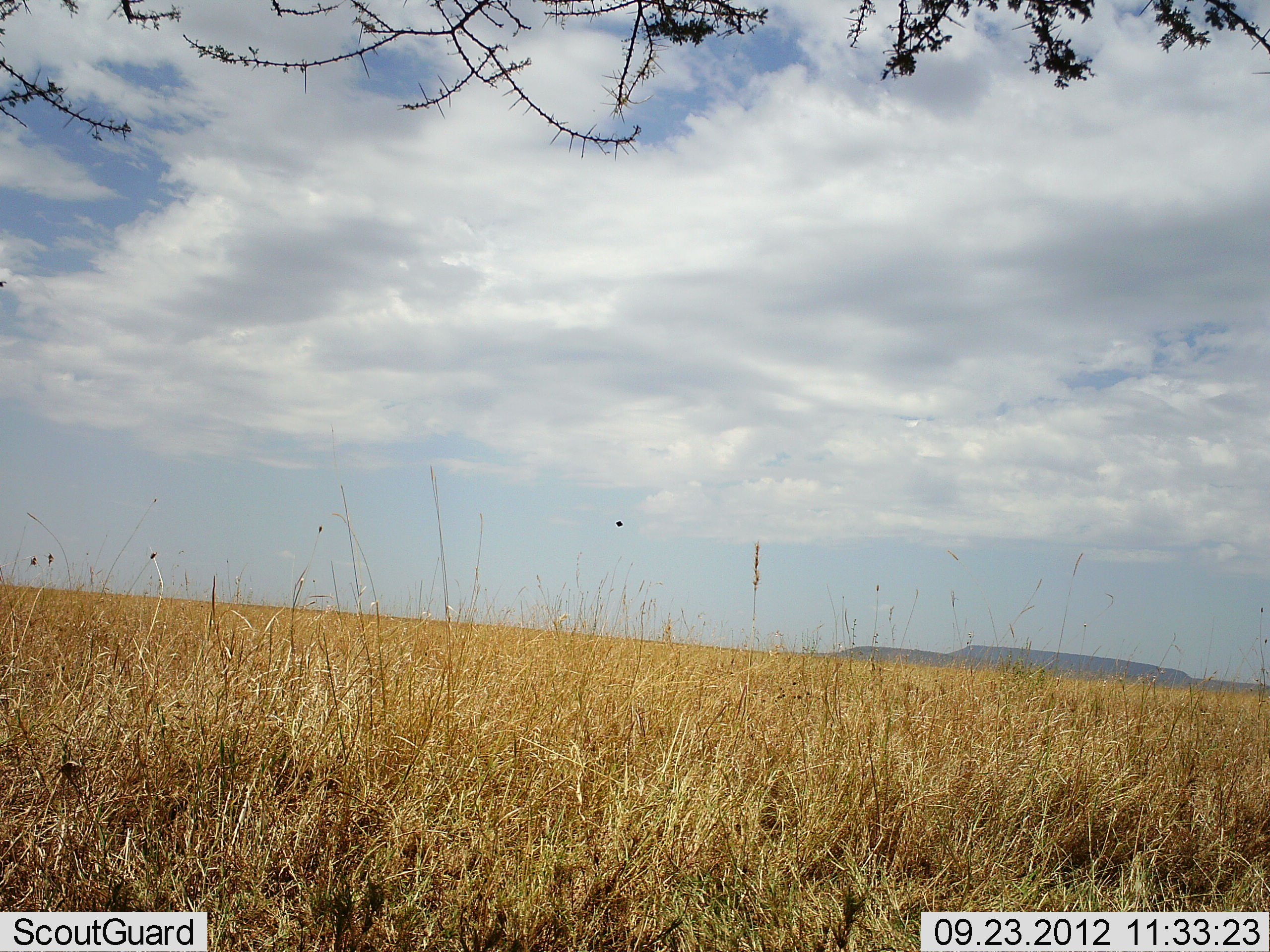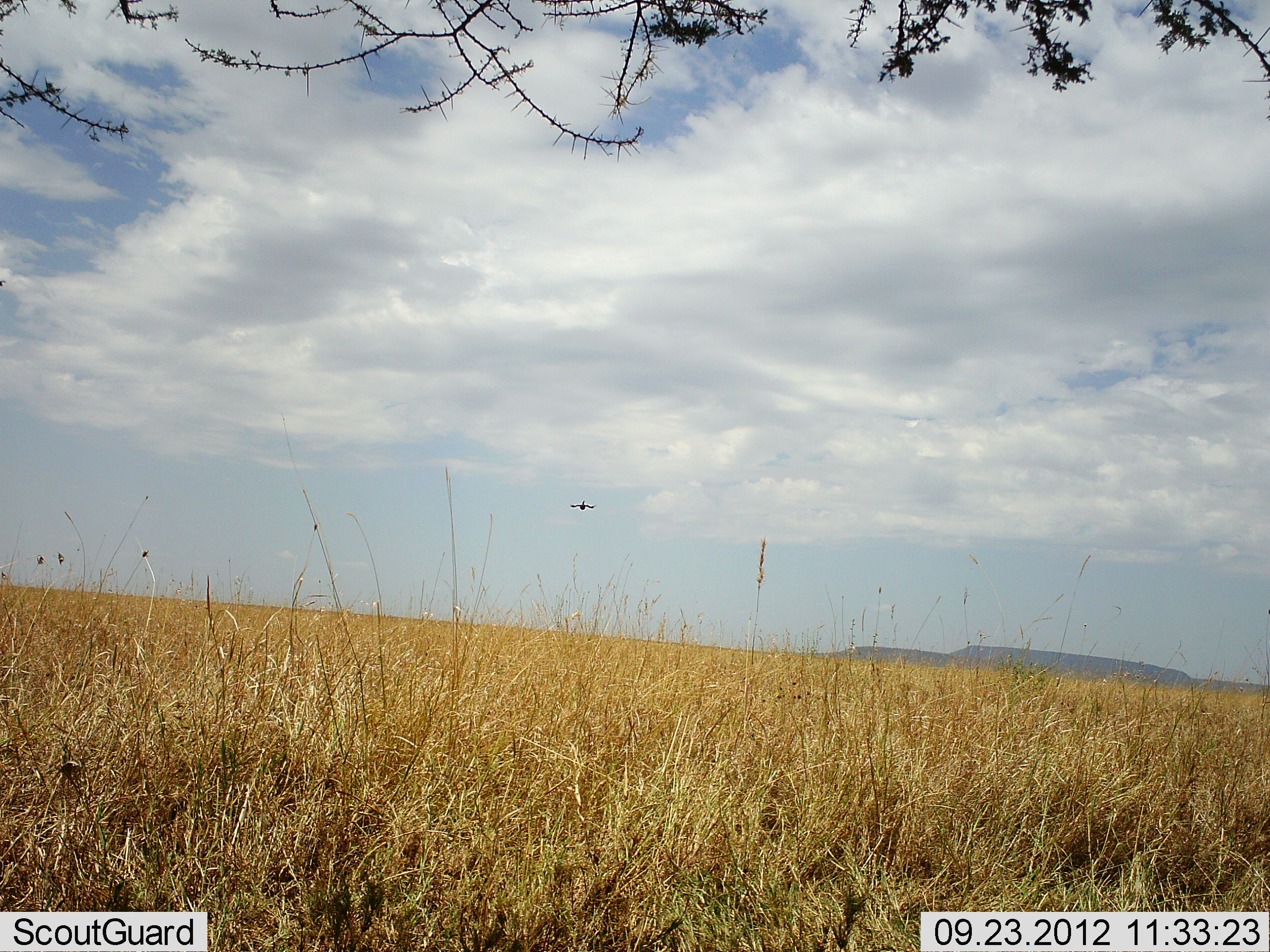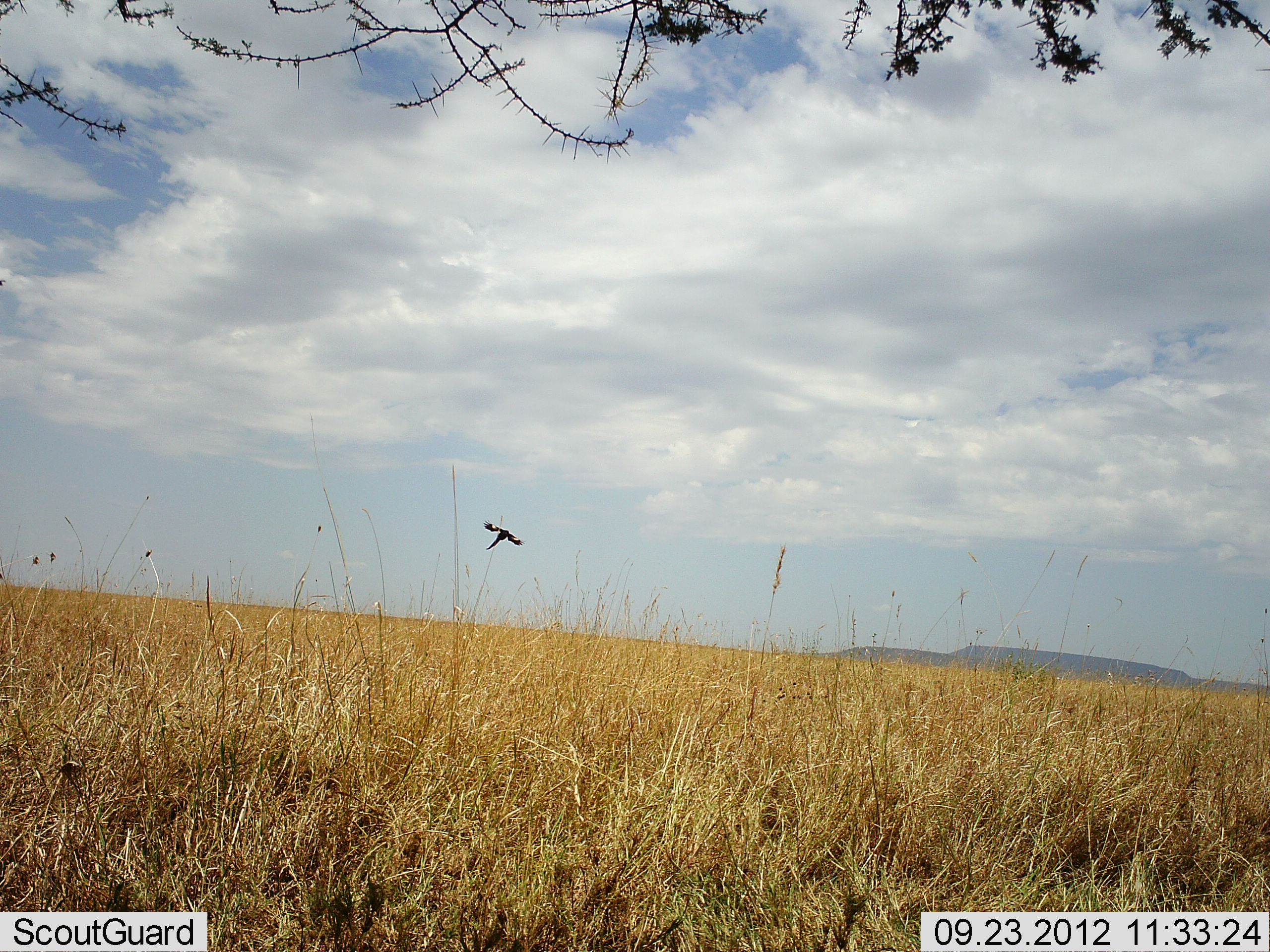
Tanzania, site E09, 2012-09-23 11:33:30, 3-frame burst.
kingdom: Animalia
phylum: Chordata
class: Aves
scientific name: Aves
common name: bird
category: otherbird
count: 1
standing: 0%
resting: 0%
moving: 100%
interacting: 0%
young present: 0%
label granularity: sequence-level